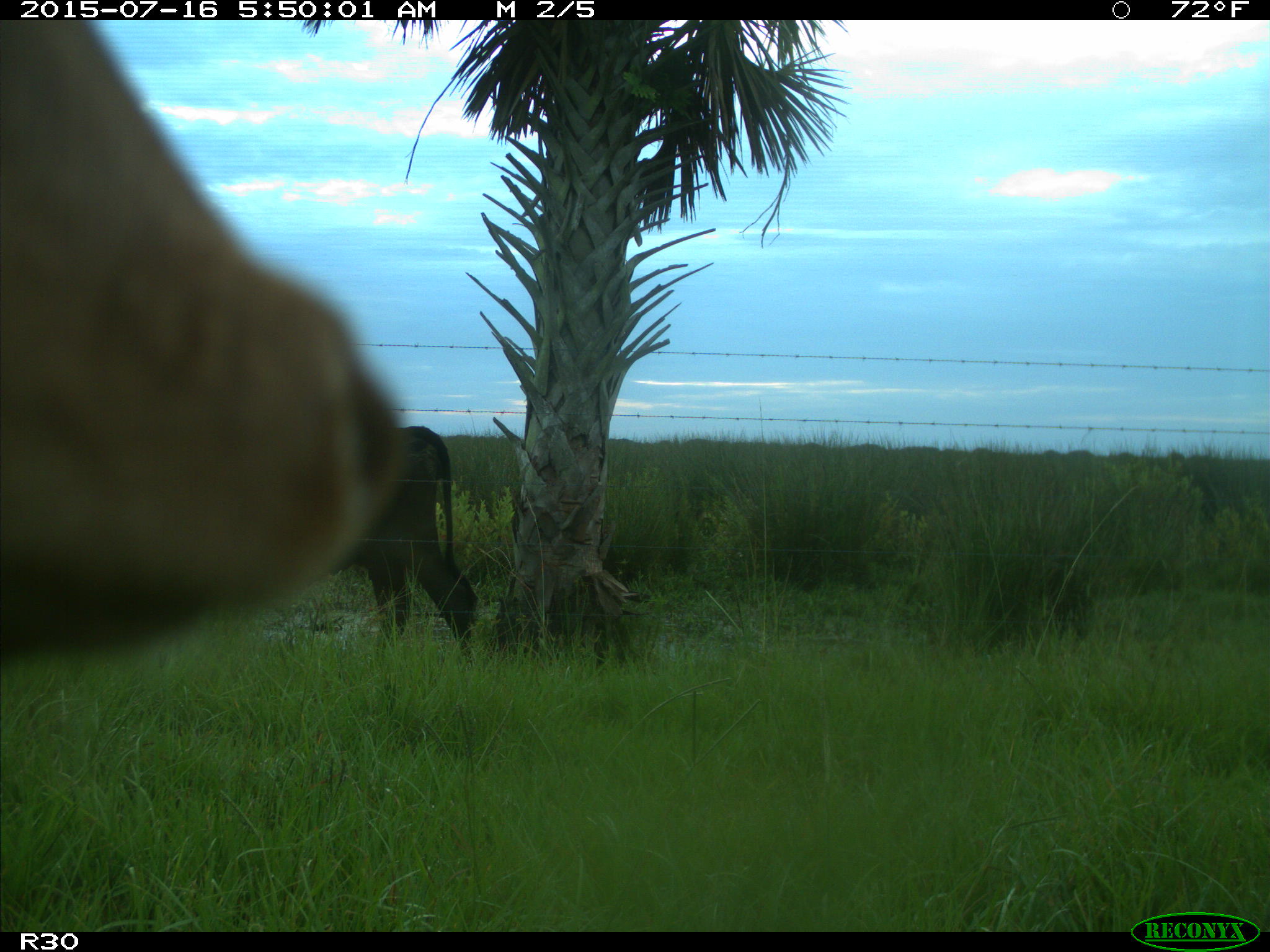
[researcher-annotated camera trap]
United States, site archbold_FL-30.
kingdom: Animalia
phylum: Chordata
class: Mammalia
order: Artiodactyla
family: Bovidae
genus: Bos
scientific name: Bos taurus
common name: domestic cow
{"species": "Bos taurus (domestic cow)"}